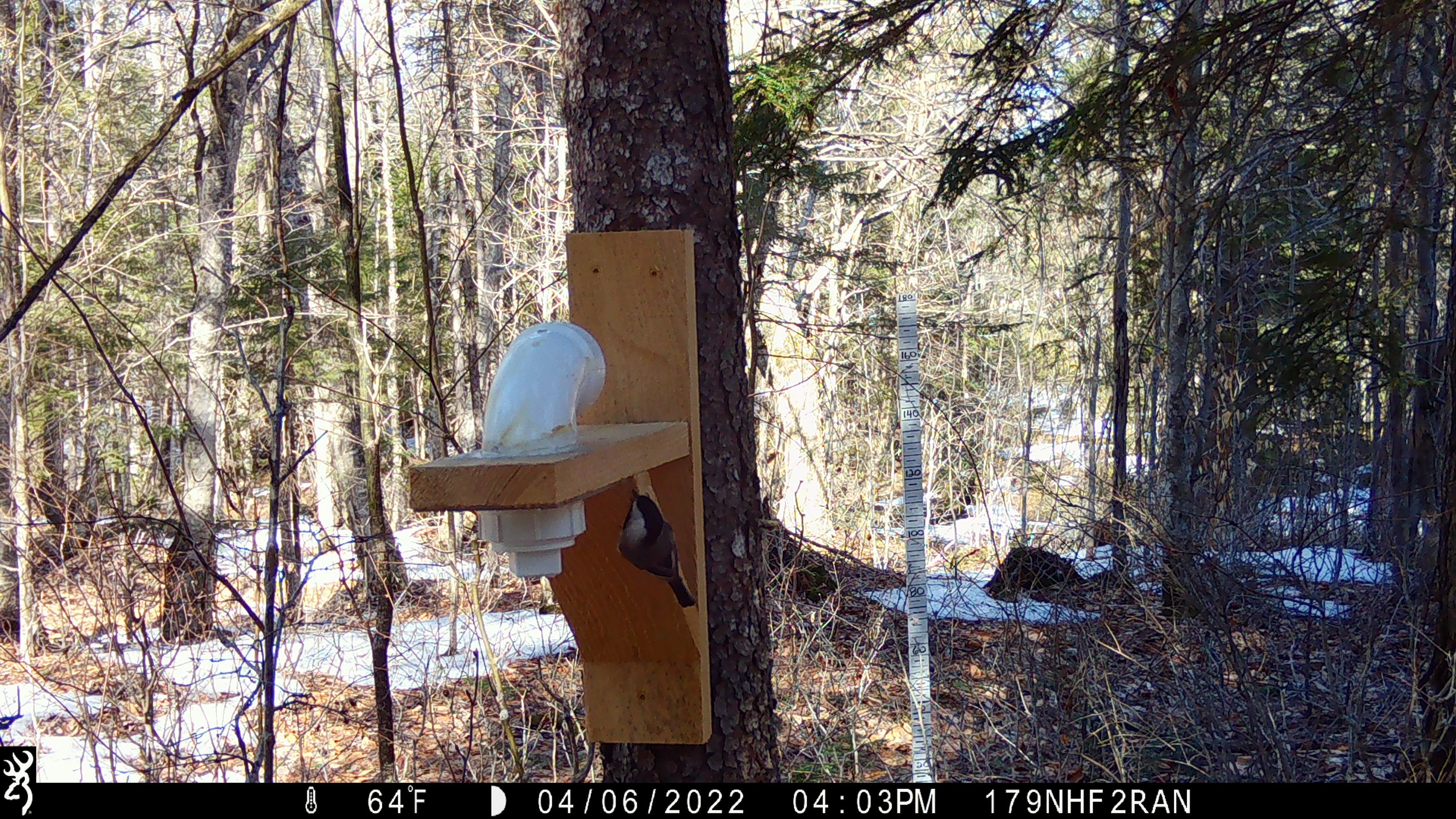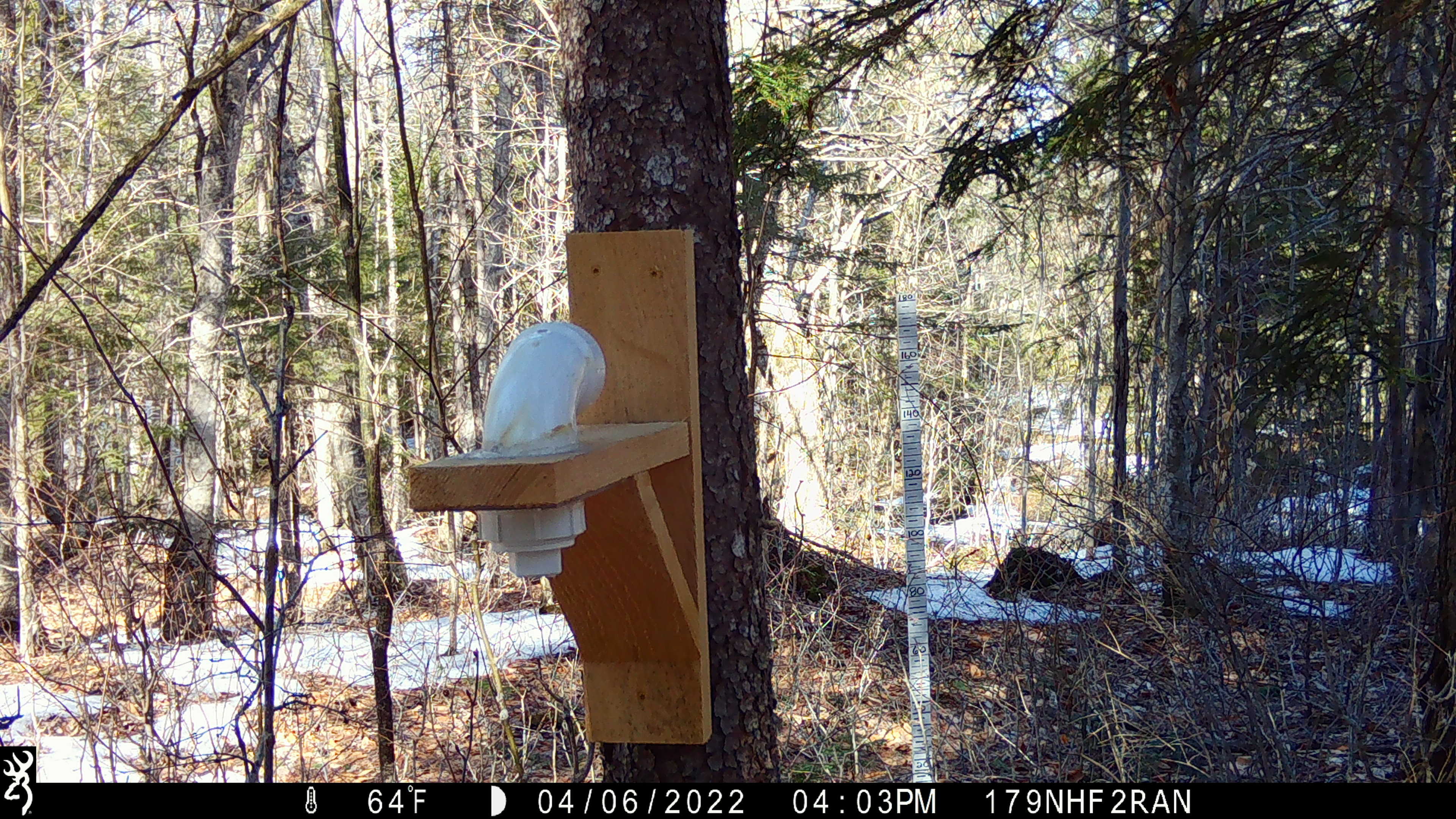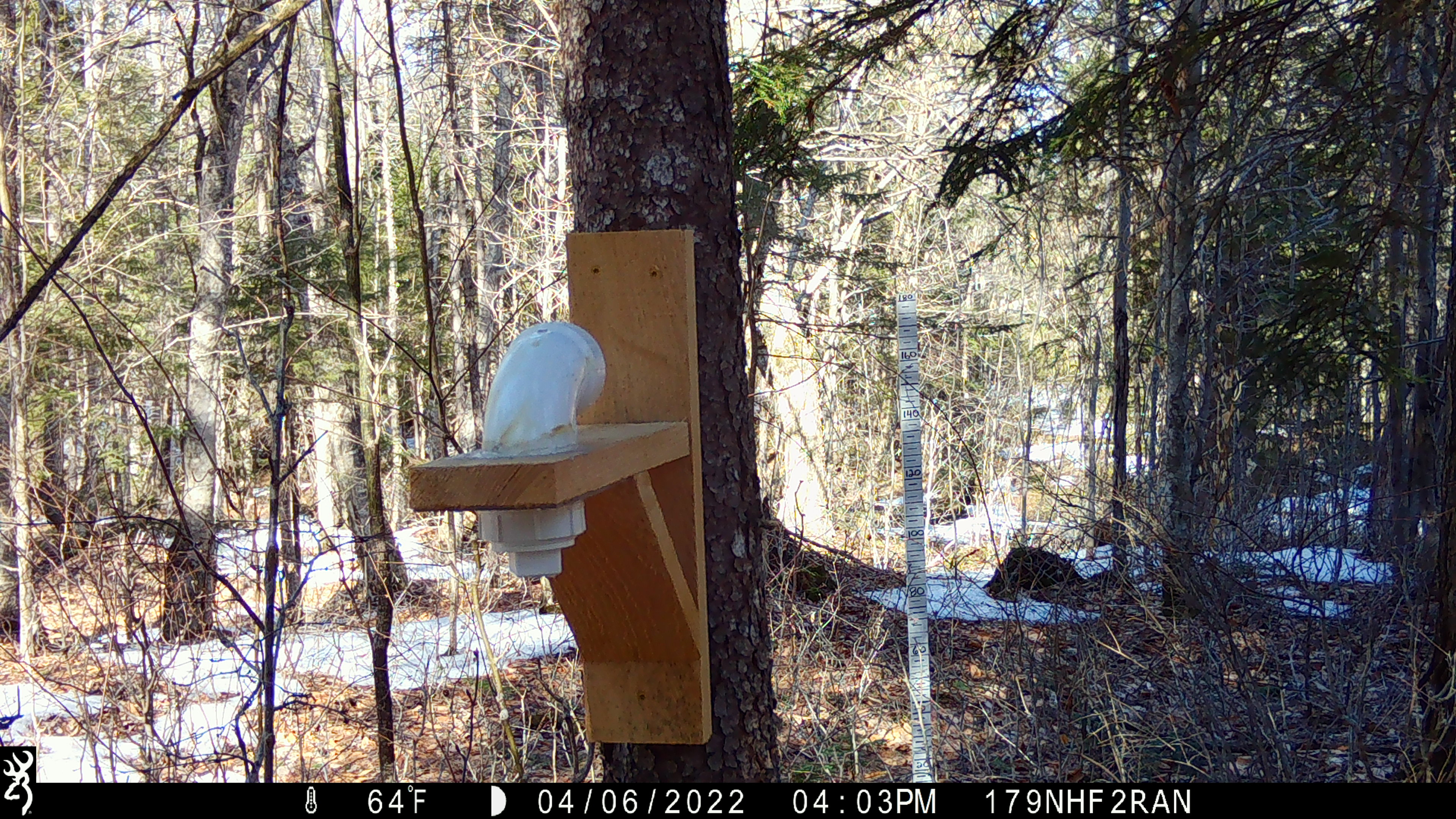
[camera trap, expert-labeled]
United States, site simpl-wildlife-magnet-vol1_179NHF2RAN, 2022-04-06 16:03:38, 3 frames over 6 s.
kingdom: Animalia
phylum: Chordata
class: Aves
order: Passeriformes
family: Paridae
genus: Poecile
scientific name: Poecile atricapillus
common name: black-capped chickadee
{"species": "black-capped chickadee (Poecile atricapillus)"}